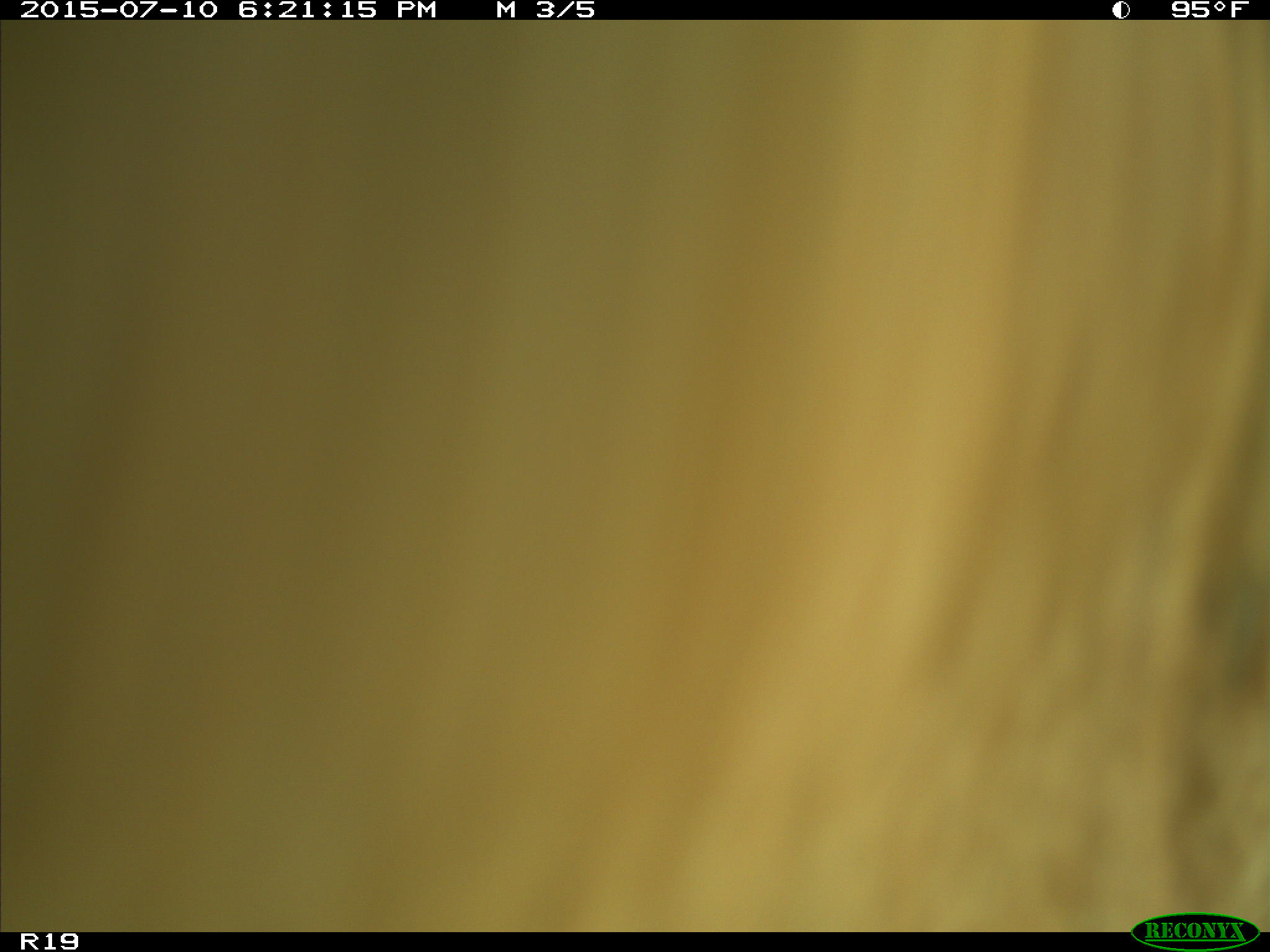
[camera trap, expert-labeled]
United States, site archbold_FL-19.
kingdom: Animalia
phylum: Chordata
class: Mammalia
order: Artiodactyla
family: Bovidae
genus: Bos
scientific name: Bos taurus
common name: domestic cow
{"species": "Bos taurus (domestic cow)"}